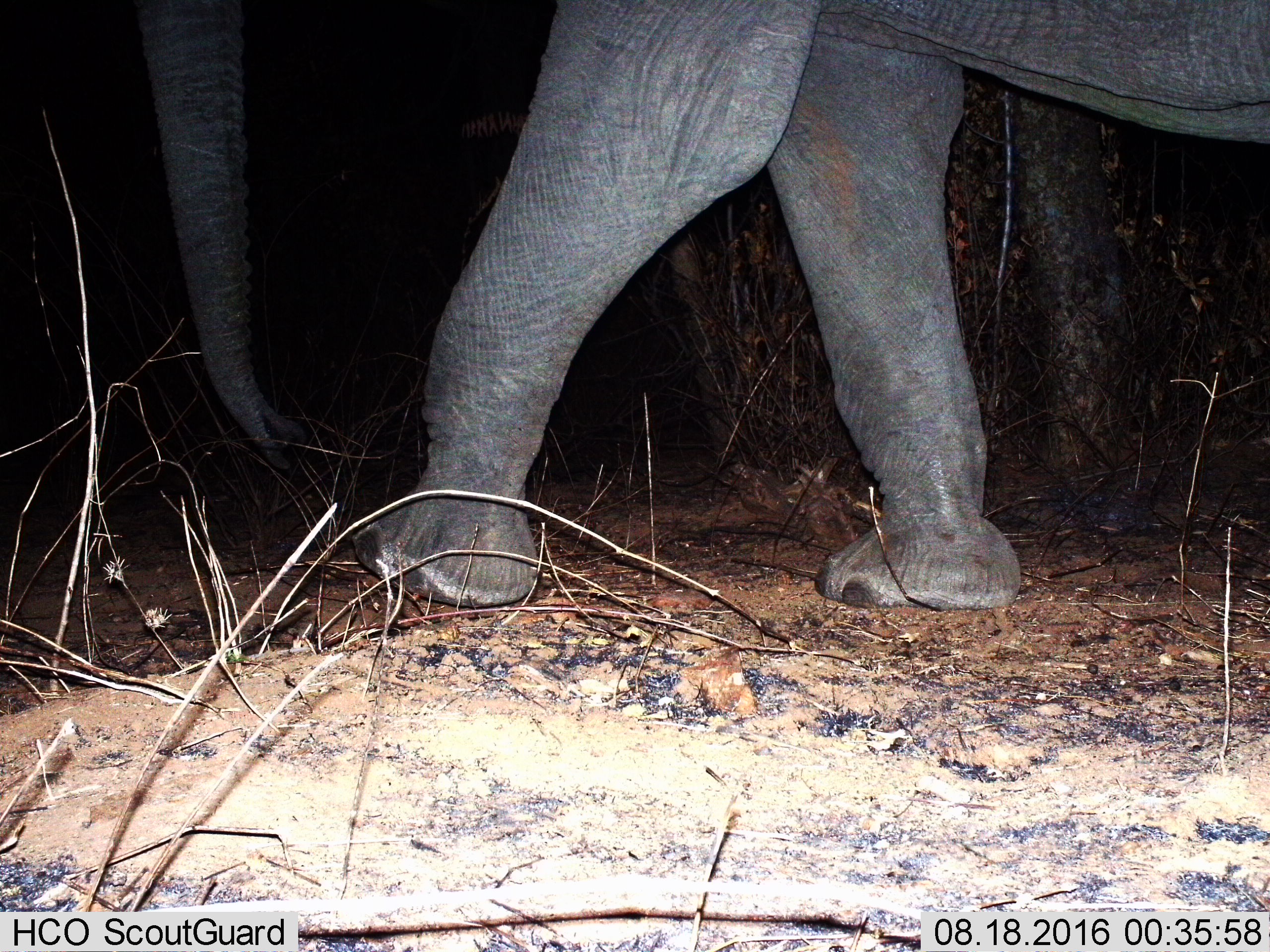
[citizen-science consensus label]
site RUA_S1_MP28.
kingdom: Animalia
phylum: Chordata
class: Mammalia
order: Proboscidea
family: Elephantidae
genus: Loxodonta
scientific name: Loxodonta africana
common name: african bush elephant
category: elephant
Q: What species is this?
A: Elephant (african bush elephant) (Loxodonta africana).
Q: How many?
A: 1.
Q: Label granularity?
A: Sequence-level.